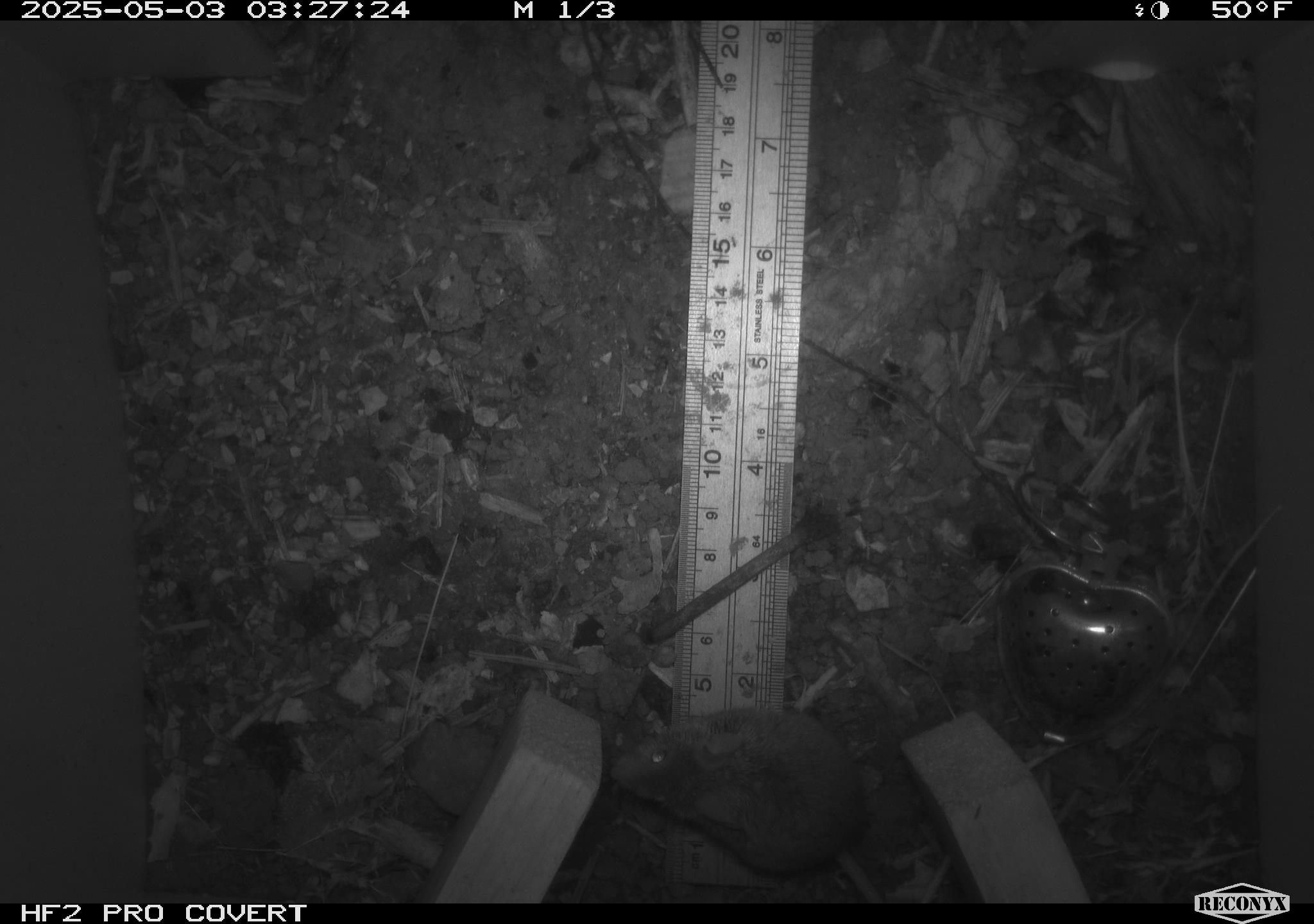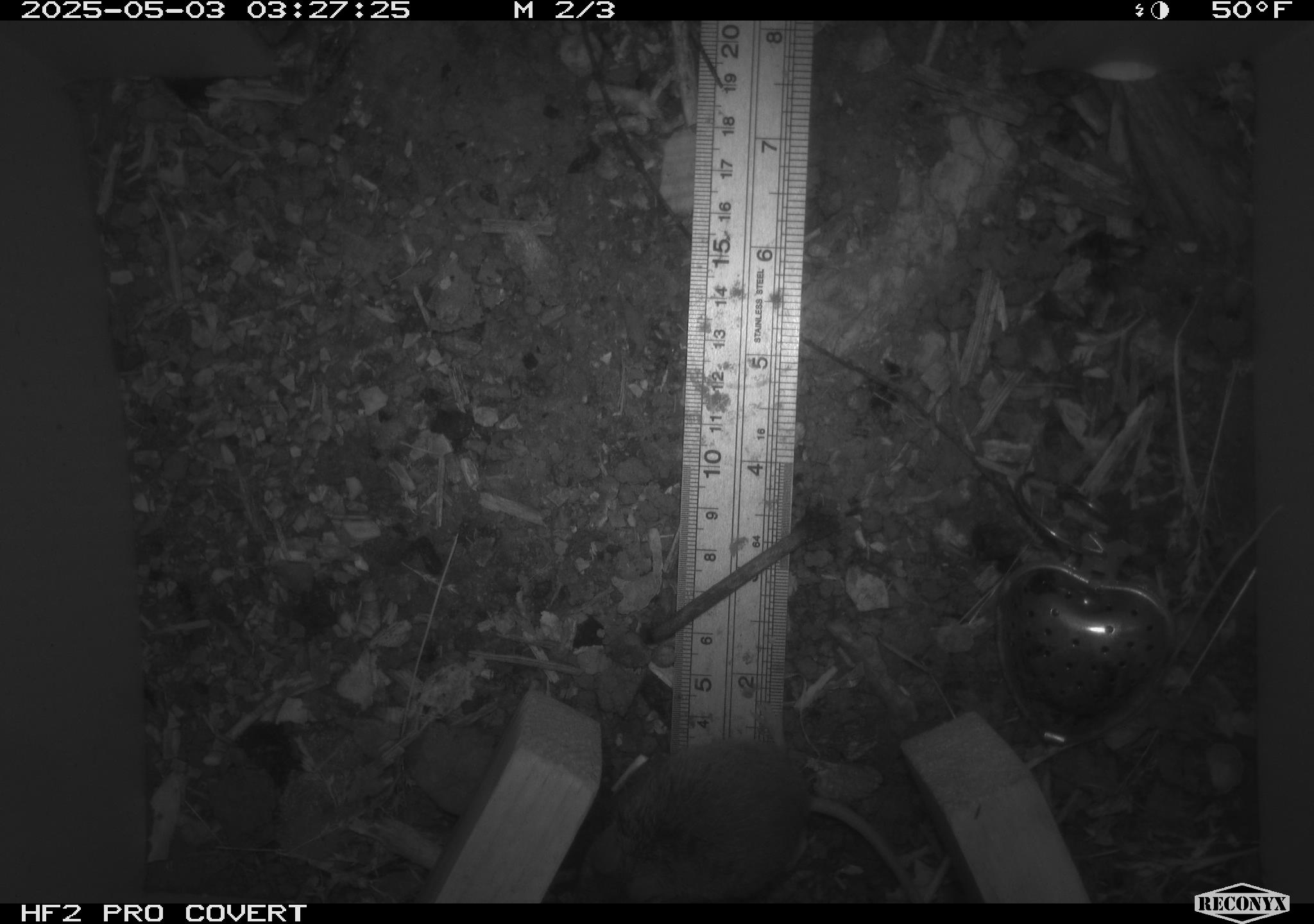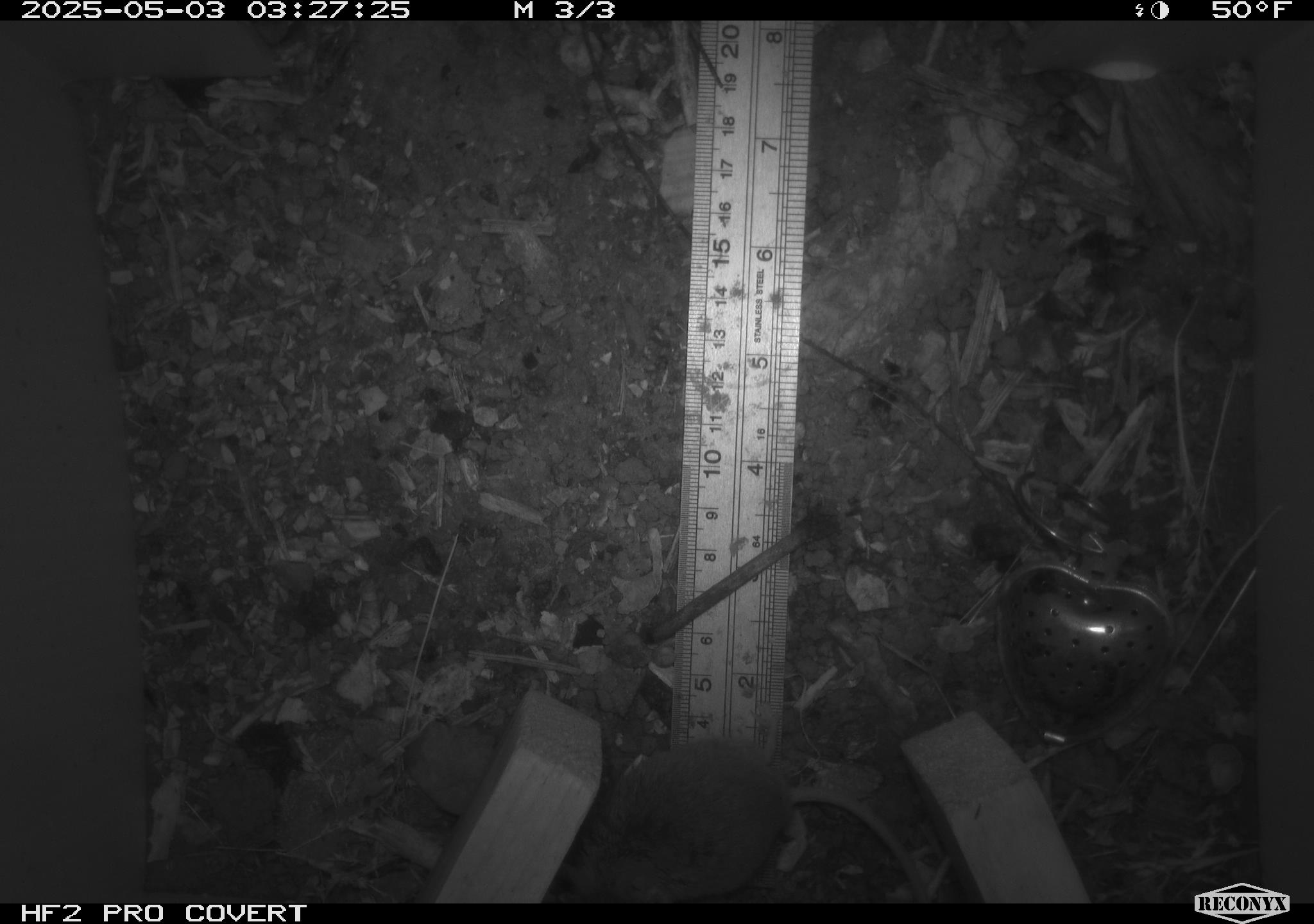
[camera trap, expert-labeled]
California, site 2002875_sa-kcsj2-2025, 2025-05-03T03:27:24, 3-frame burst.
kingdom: Animalia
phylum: Chordata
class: Mammalia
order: Rodentia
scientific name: Rodentia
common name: rodent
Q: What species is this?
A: Rodent (Rodentia).